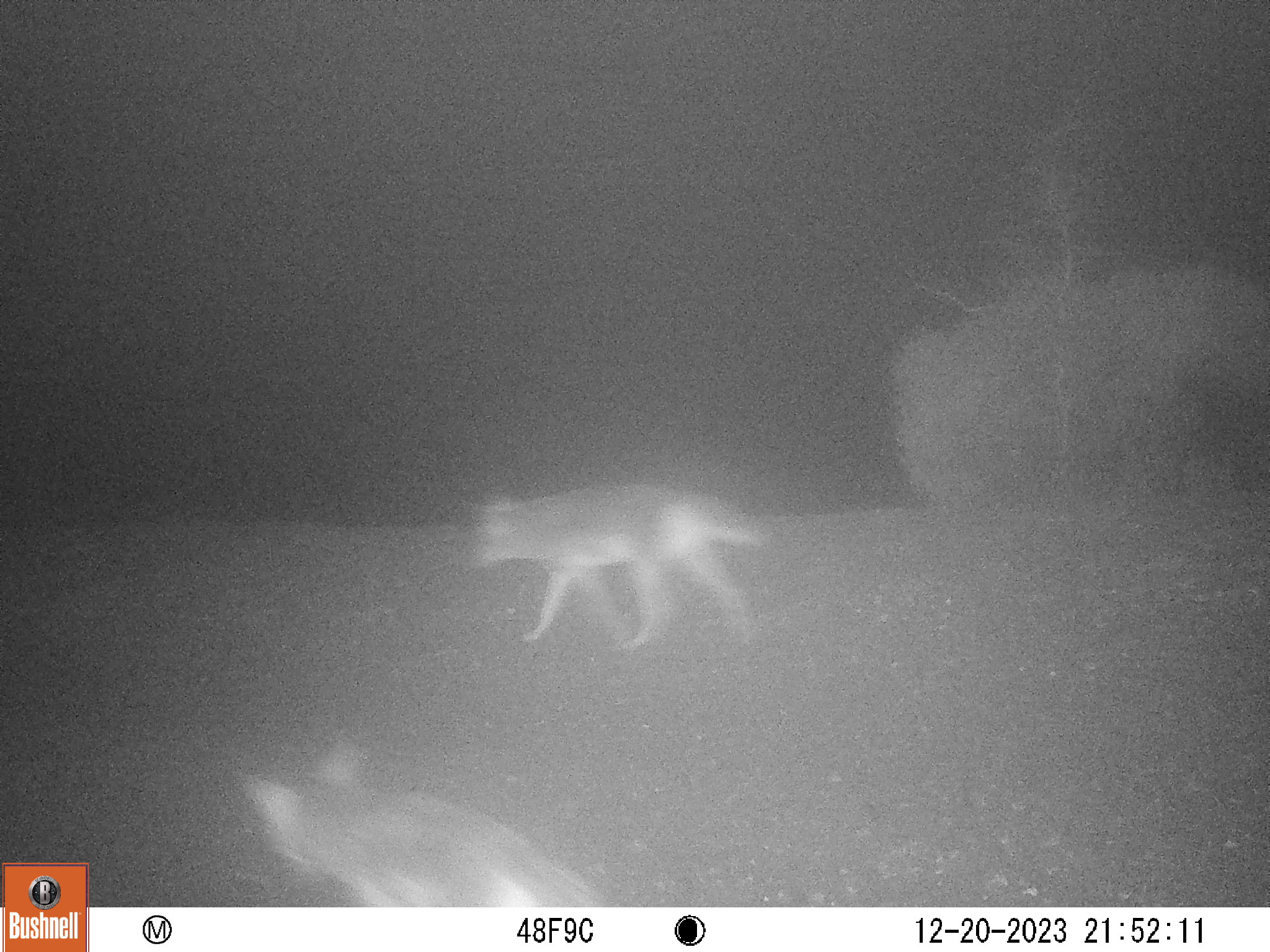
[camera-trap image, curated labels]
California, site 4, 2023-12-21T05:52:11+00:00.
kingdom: Animalia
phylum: Chordata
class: Mammalia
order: Carnivora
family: Canidae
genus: Canis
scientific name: Canis latrans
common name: coyote